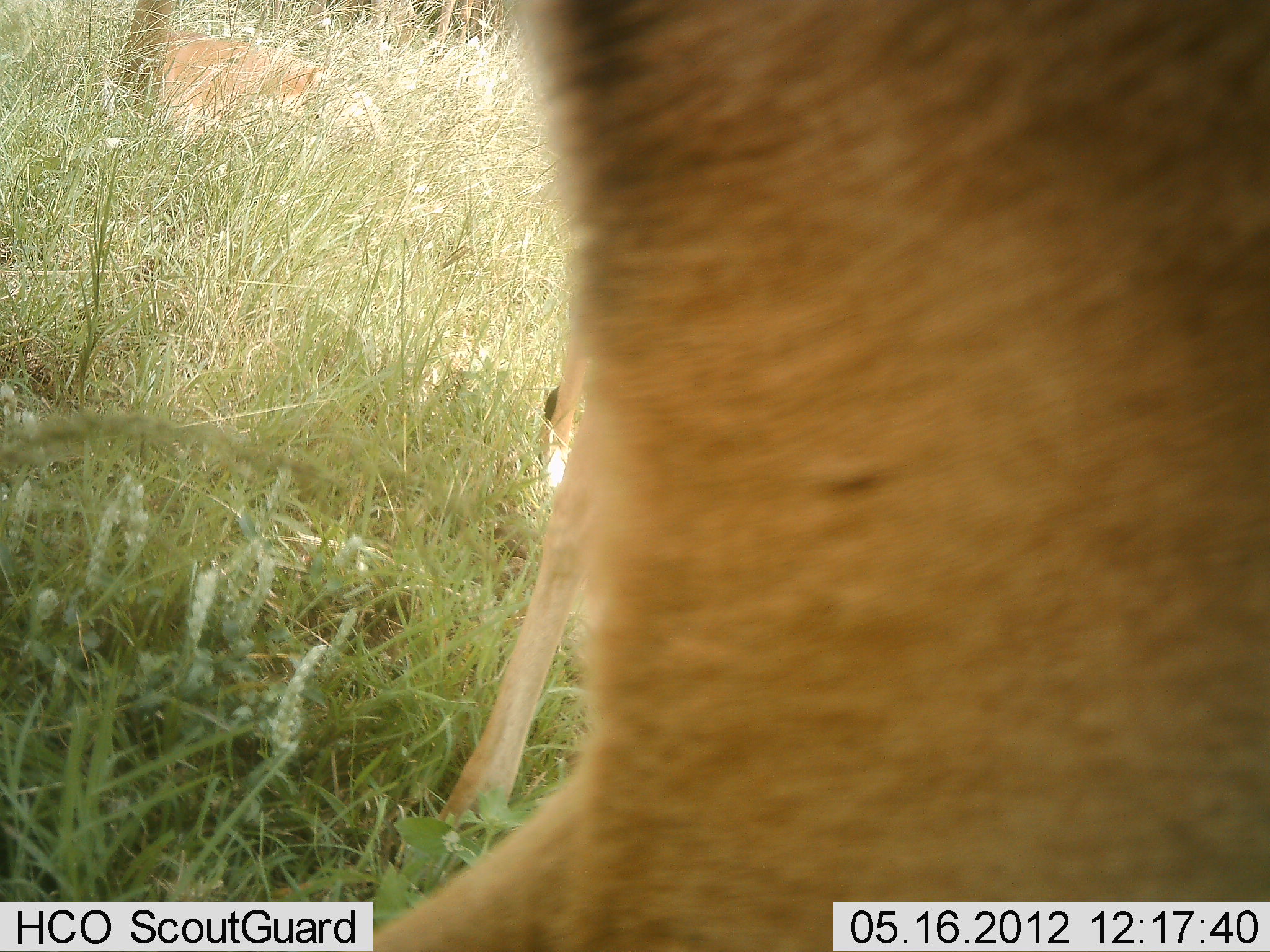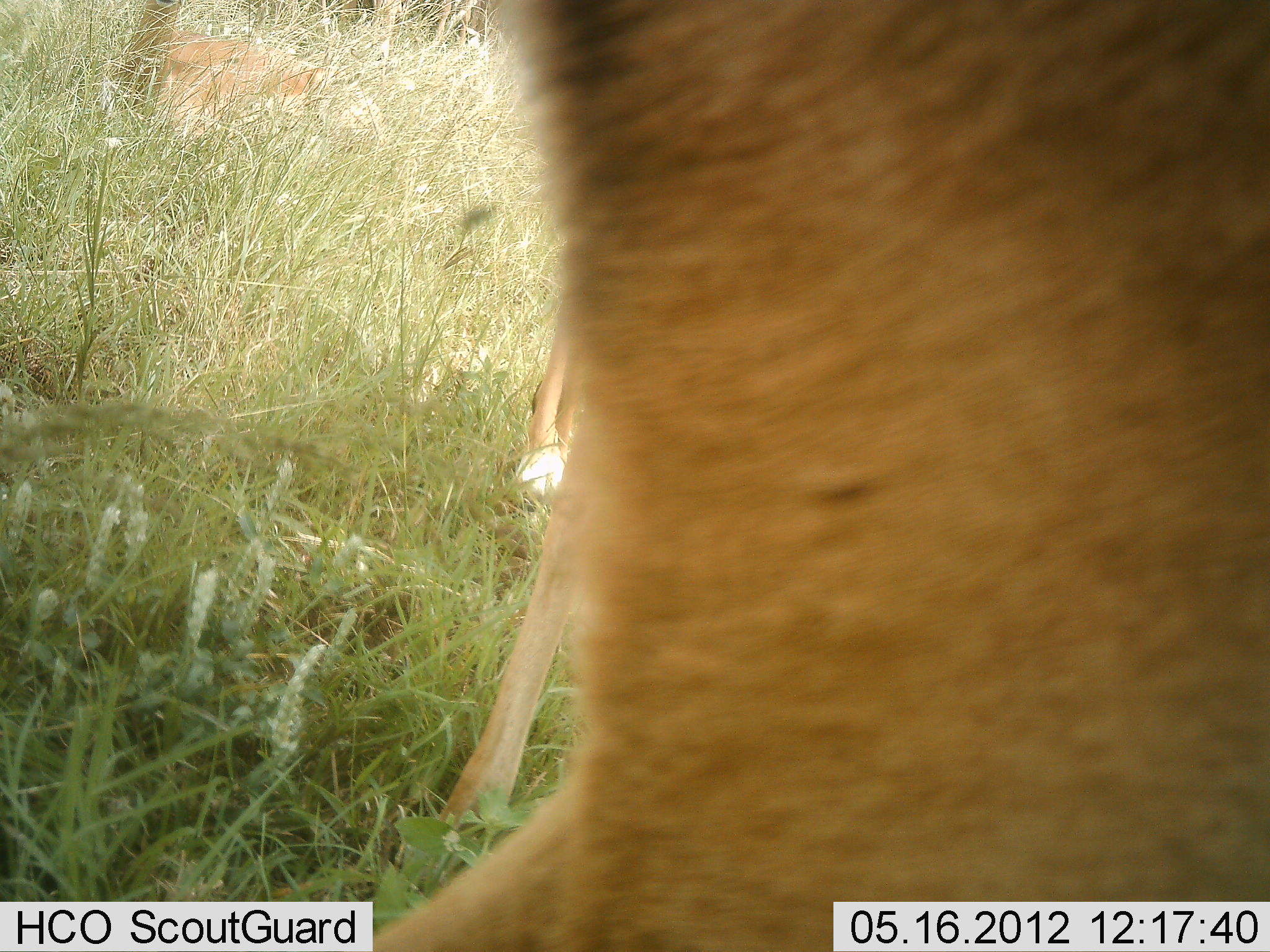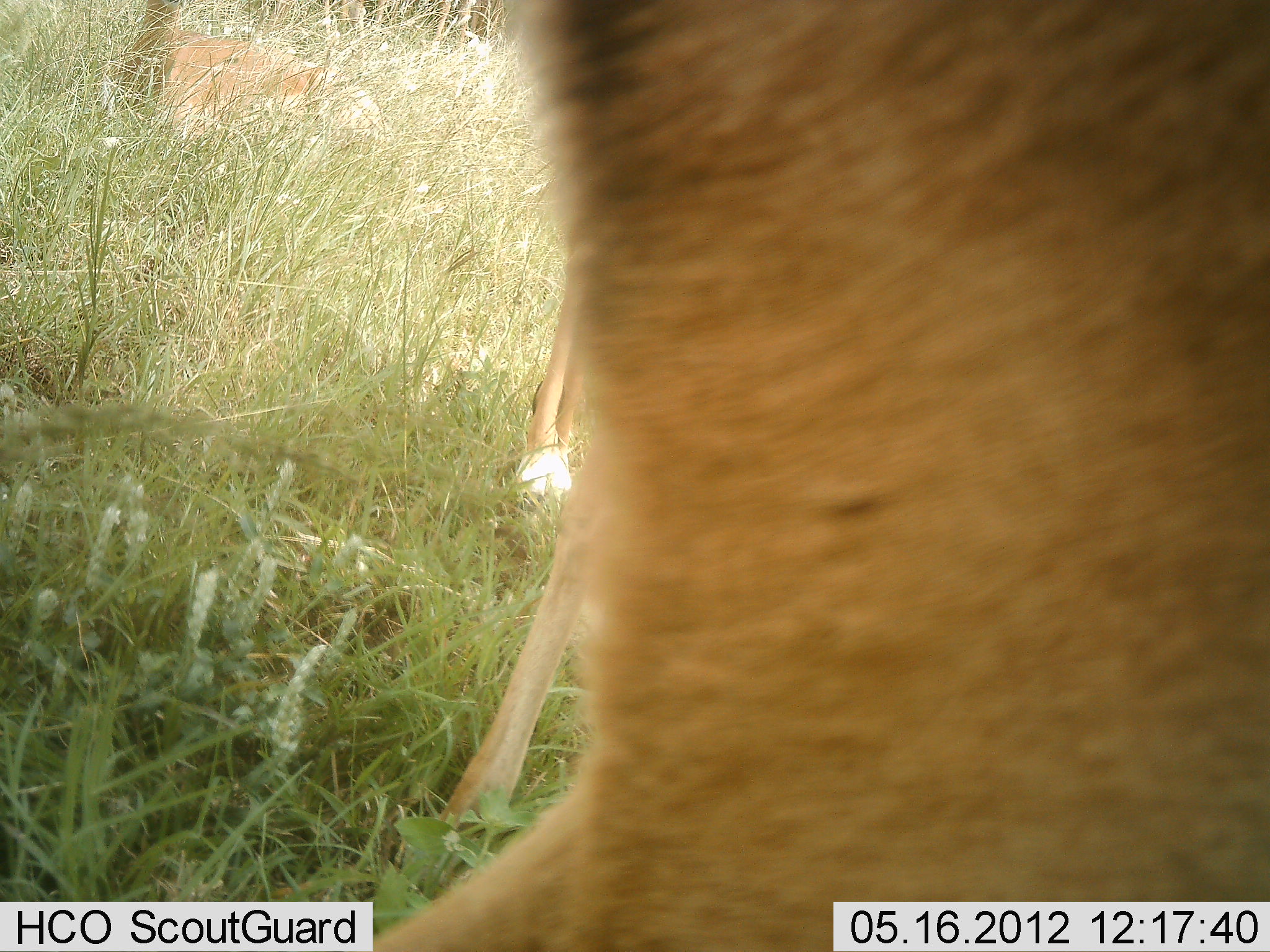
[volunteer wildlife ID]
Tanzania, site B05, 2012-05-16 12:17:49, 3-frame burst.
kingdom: Animalia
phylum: Chordata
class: Mammalia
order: Artiodactyla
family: Bovidae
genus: Aepyceros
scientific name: Aepyceros melampus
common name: impala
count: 3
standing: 100%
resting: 40%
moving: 0%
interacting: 0%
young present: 20%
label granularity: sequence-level